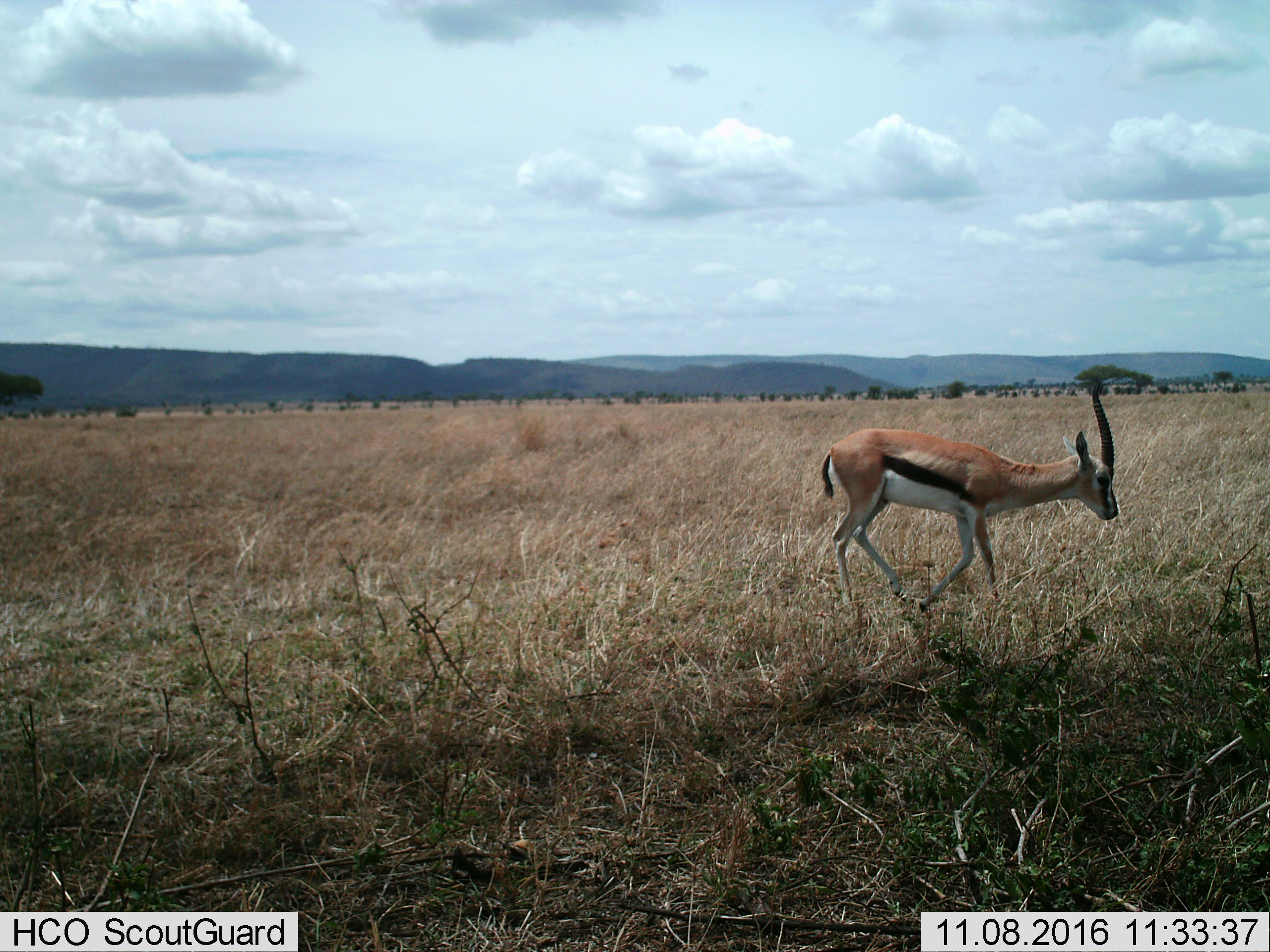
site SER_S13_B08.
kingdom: Animalia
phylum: Chordata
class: Mammalia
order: Artiodactyla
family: Bovidae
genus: Eudorcas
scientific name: Eudorcas thomsonii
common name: thomson's gazelle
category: gazellethomsons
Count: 1.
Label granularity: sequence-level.